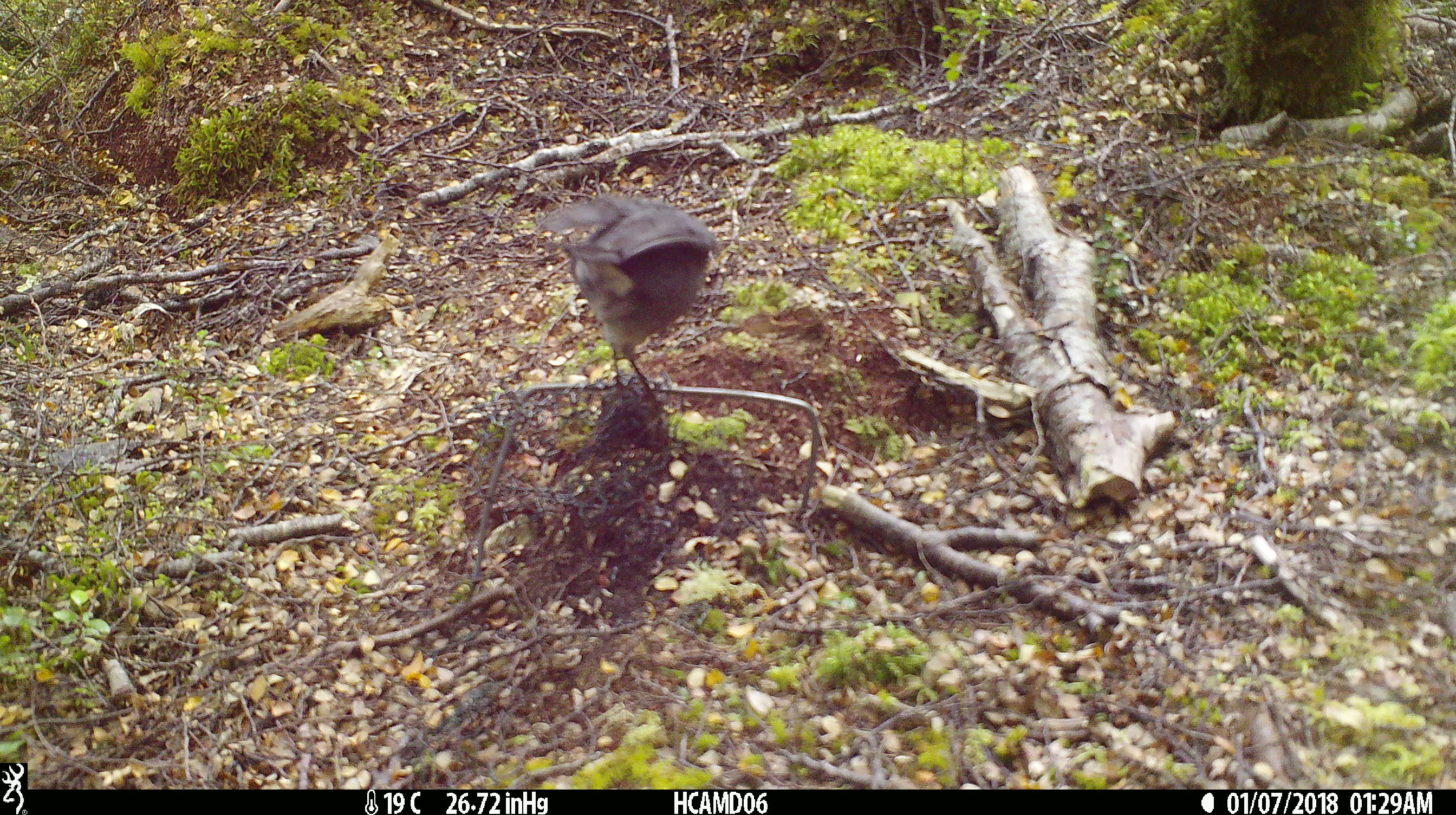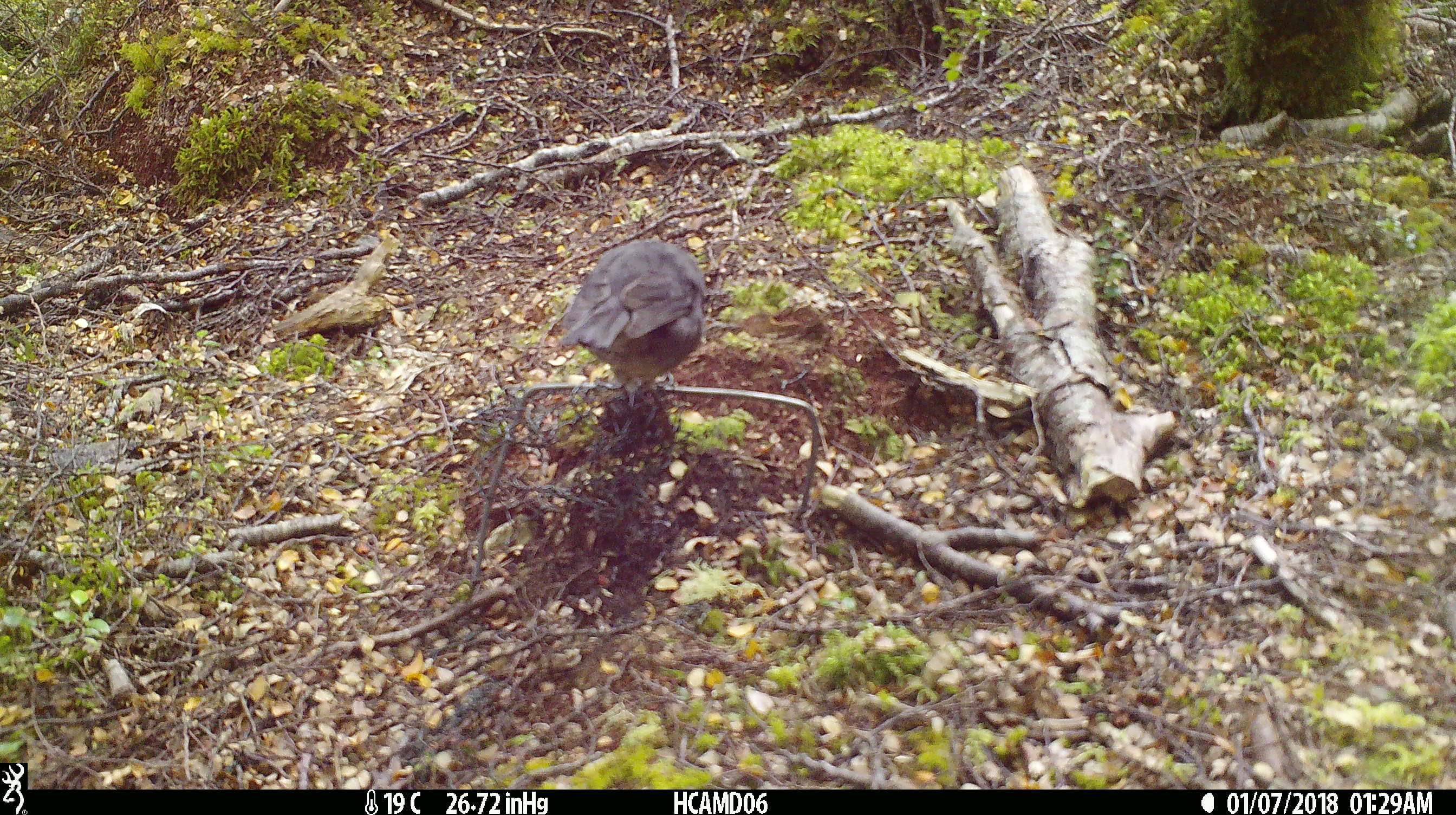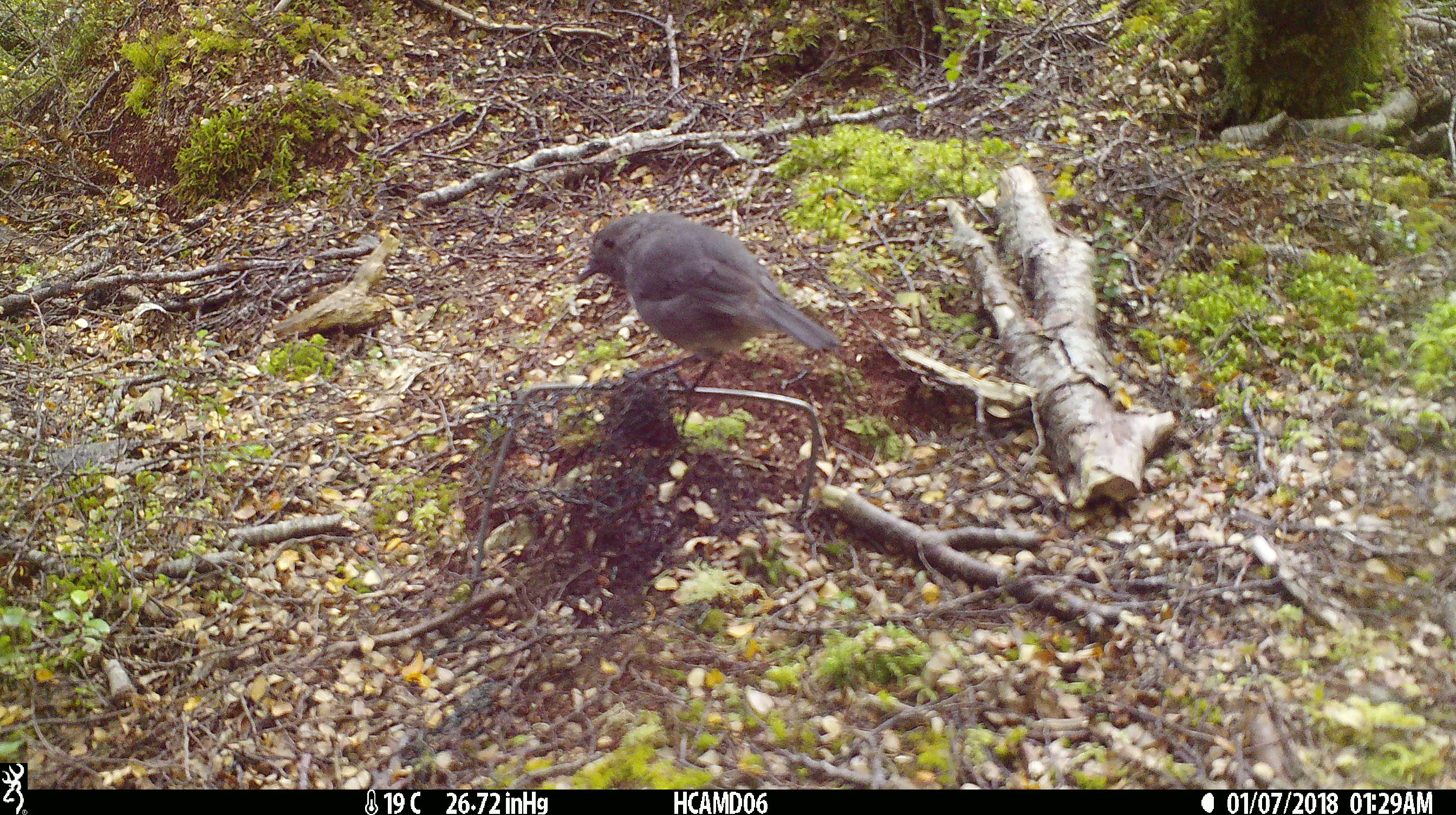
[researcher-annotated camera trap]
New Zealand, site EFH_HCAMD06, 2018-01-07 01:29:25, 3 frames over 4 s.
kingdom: Animalia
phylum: Chordata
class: Aves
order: Passeriformes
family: Petroicidae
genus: Petroica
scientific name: Petroica australis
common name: new zealand robin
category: robin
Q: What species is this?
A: Robin (new zealand robin) (Petroica australis).